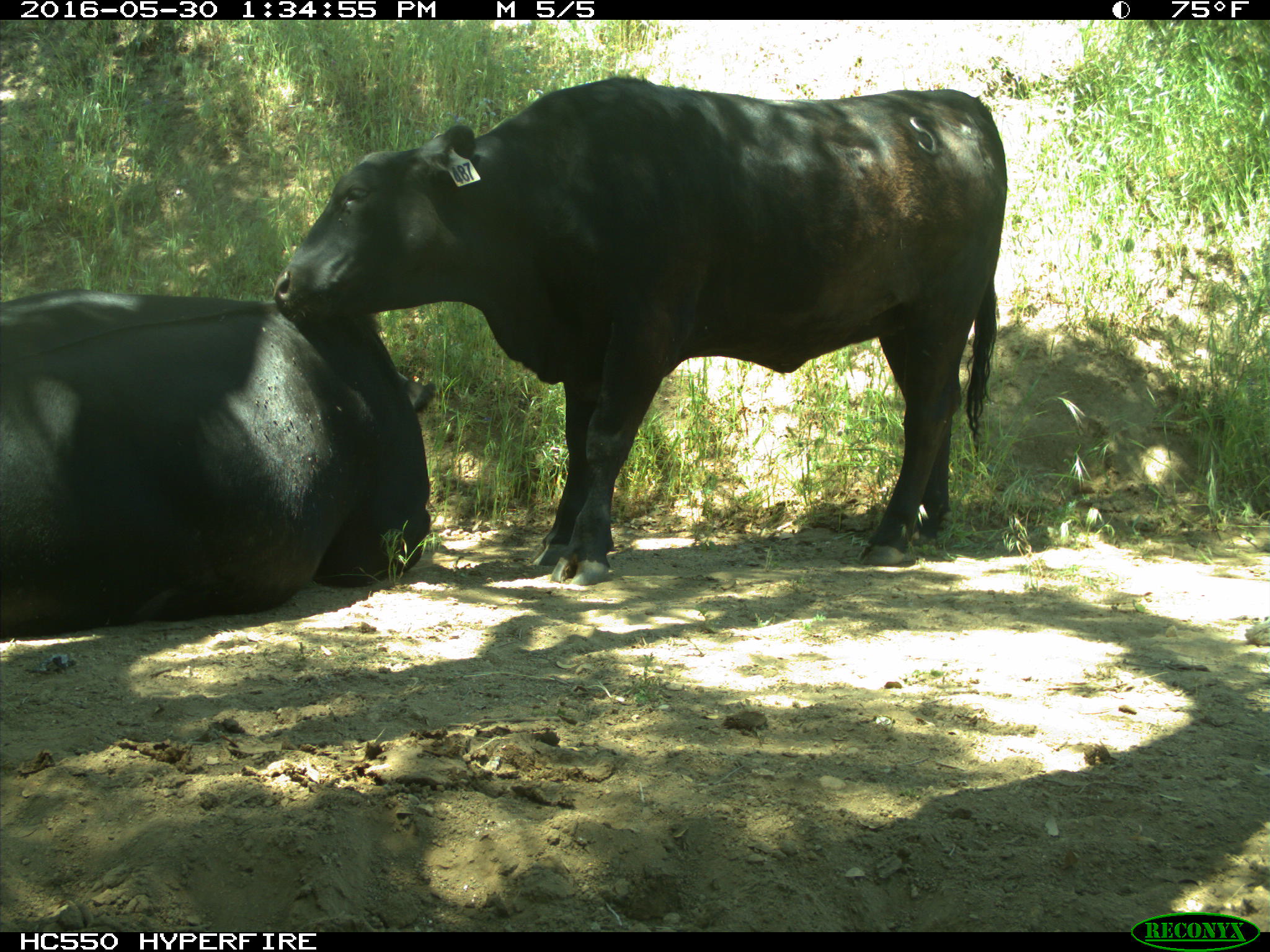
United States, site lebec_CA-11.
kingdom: Animalia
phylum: Chordata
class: Mammalia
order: Artiodactyla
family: Bovidae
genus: Bos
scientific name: Bos taurus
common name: domestic cow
Bos taurus (domestic cow).